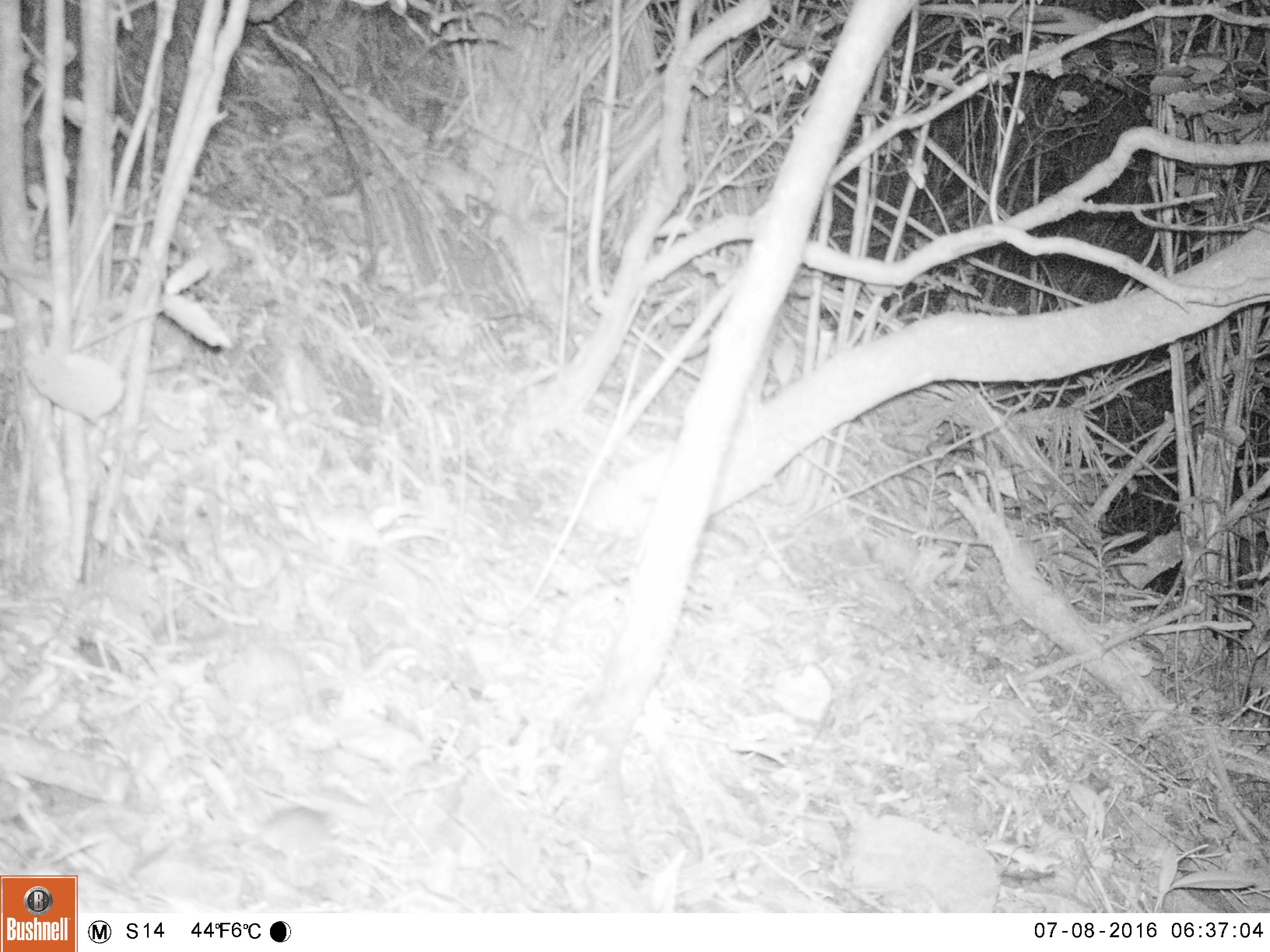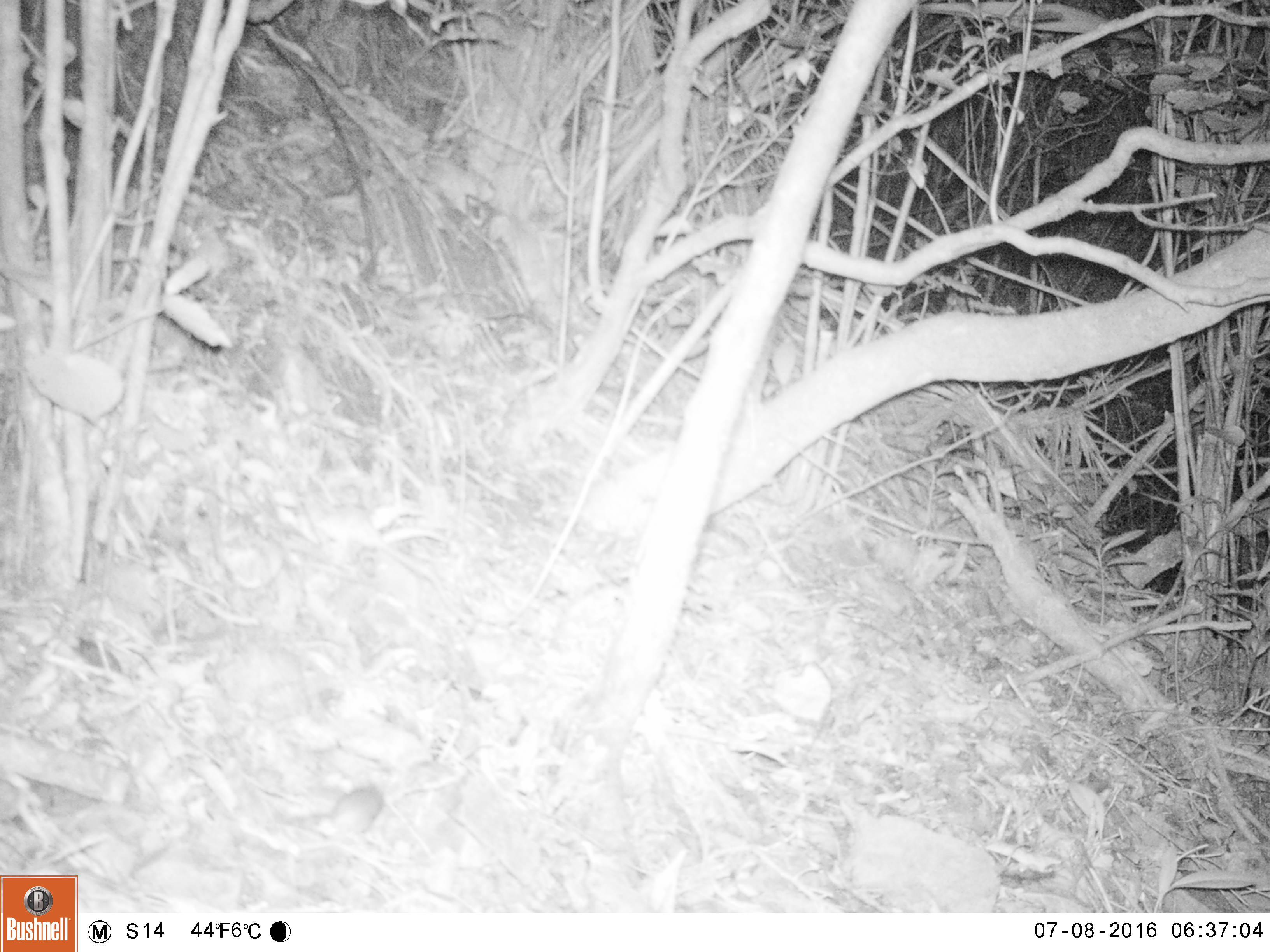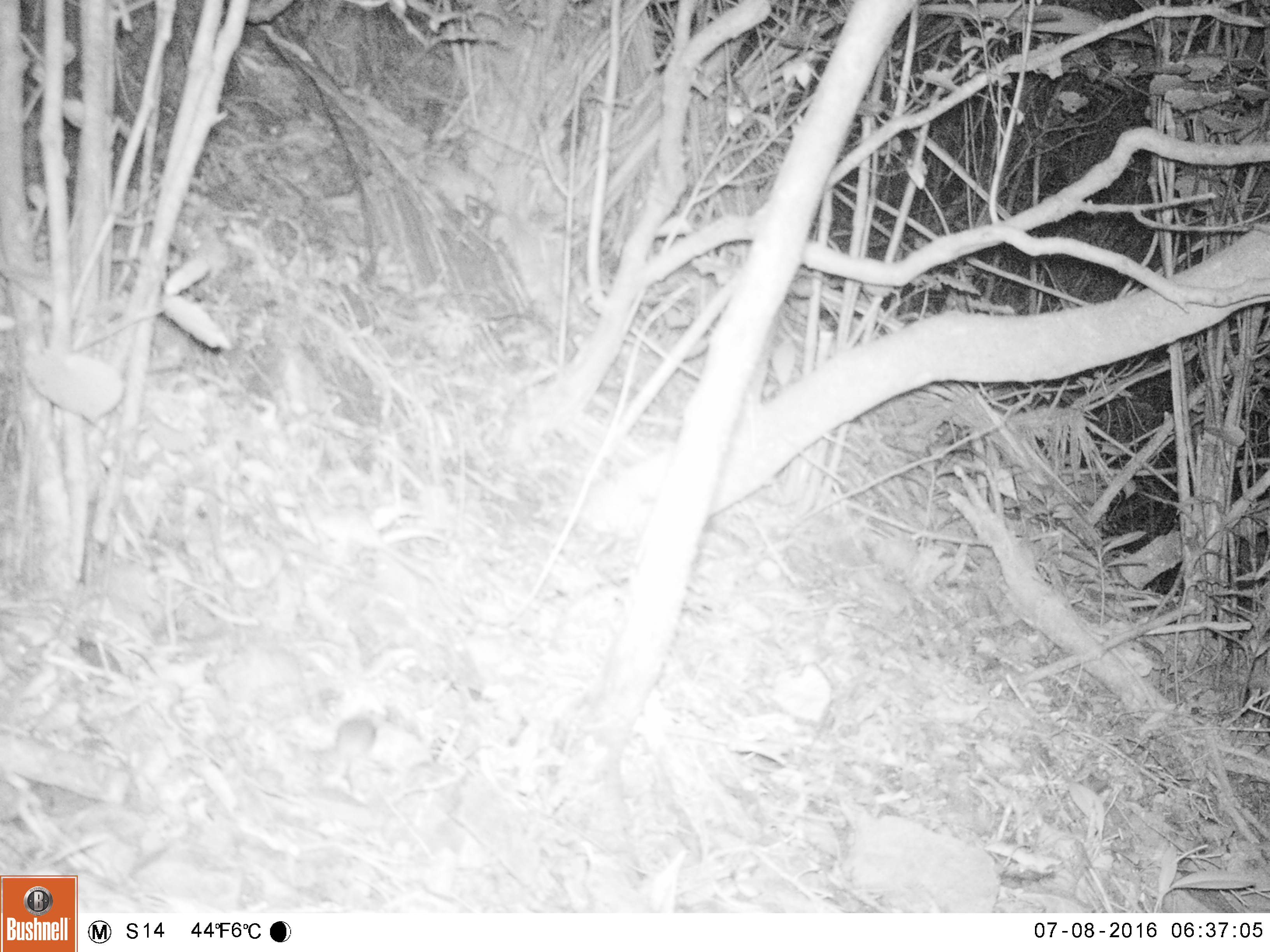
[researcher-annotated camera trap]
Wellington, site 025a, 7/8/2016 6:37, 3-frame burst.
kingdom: Animalia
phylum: Chordata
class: Mammalia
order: Rodentia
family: Muridae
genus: Mus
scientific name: Mus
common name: mouse